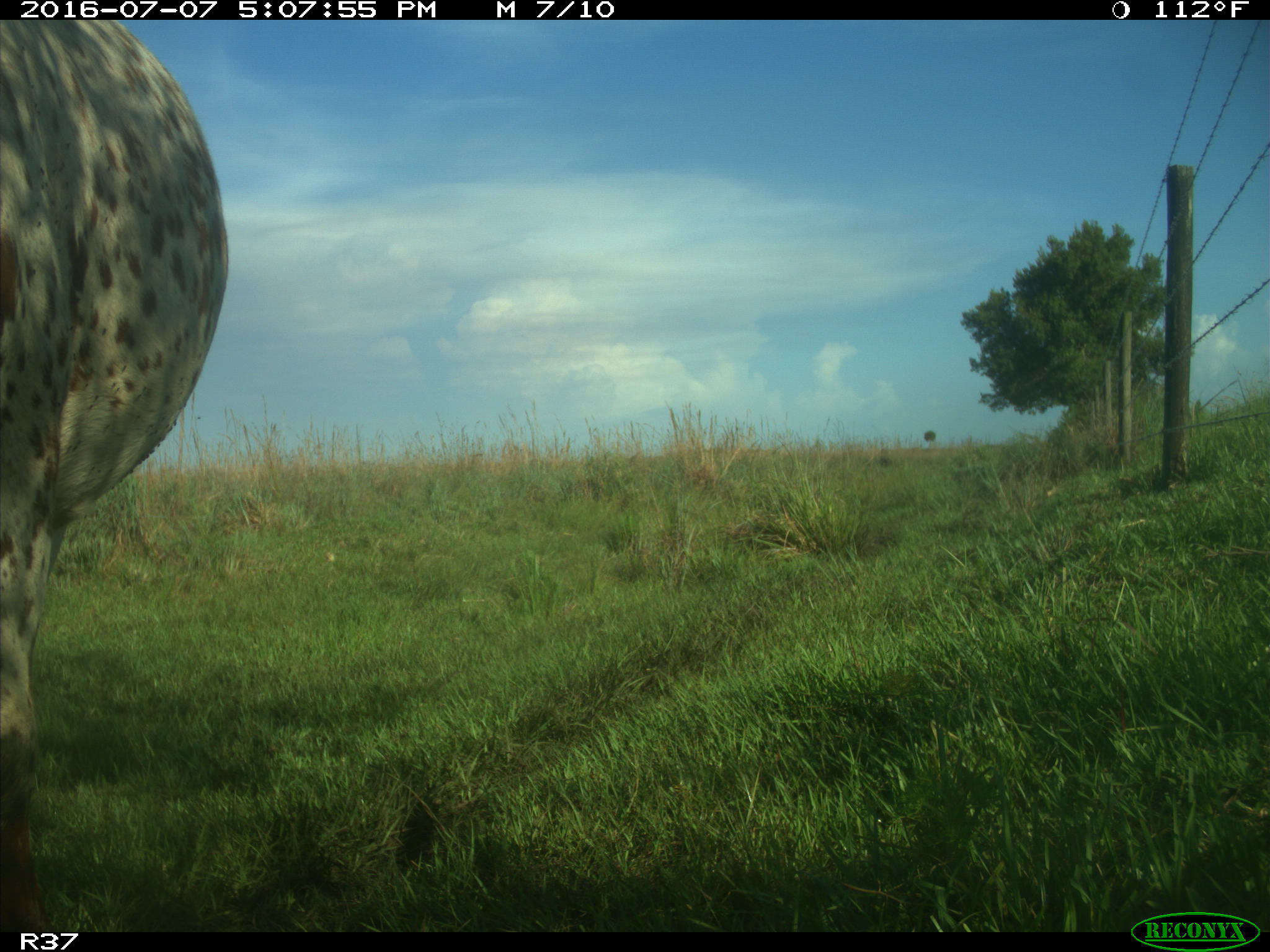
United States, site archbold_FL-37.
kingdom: Animalia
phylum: Chordata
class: Mammalia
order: Artiodactyla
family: Bovidae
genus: Bos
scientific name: Bos taurus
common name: domestic cow